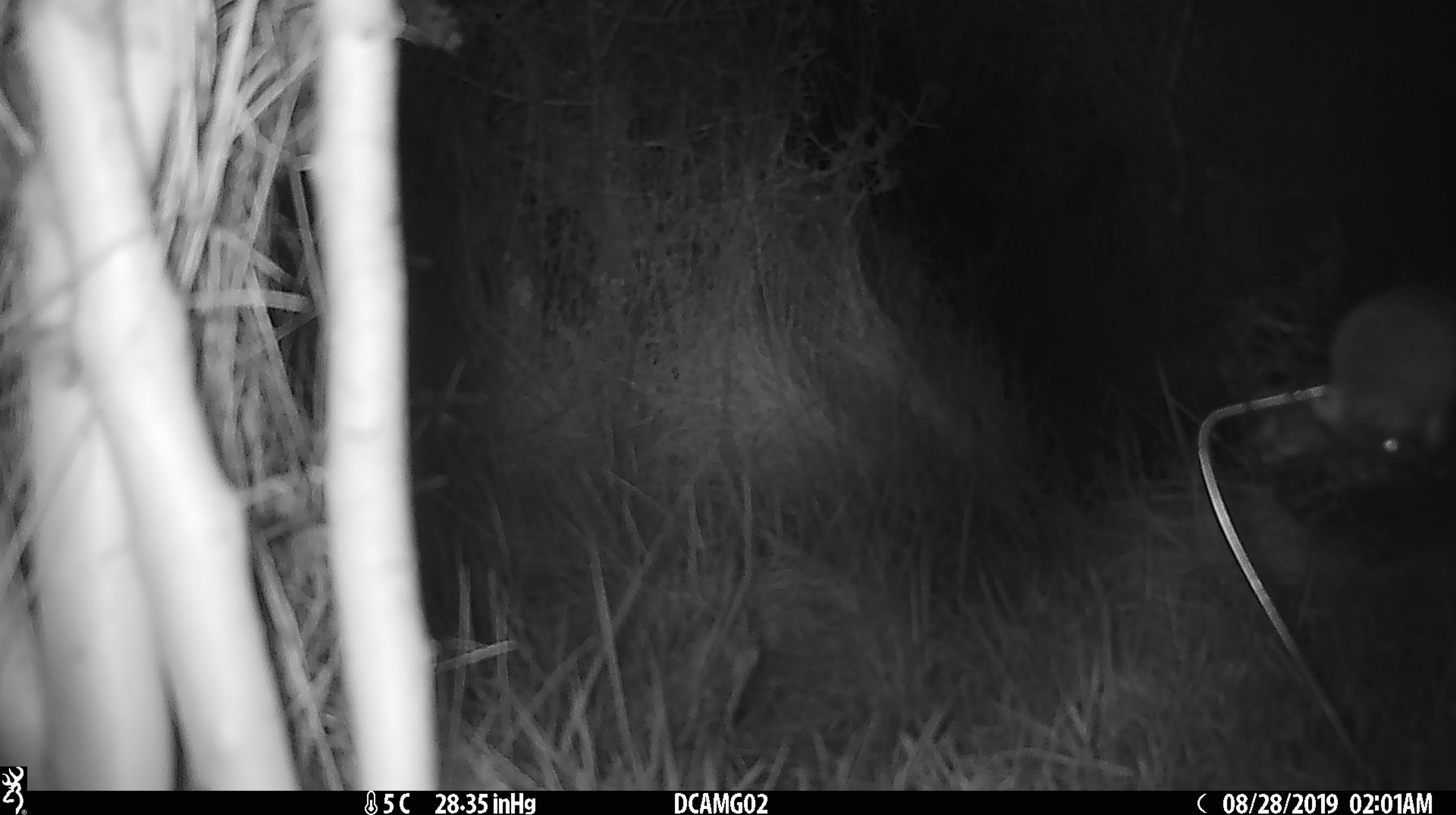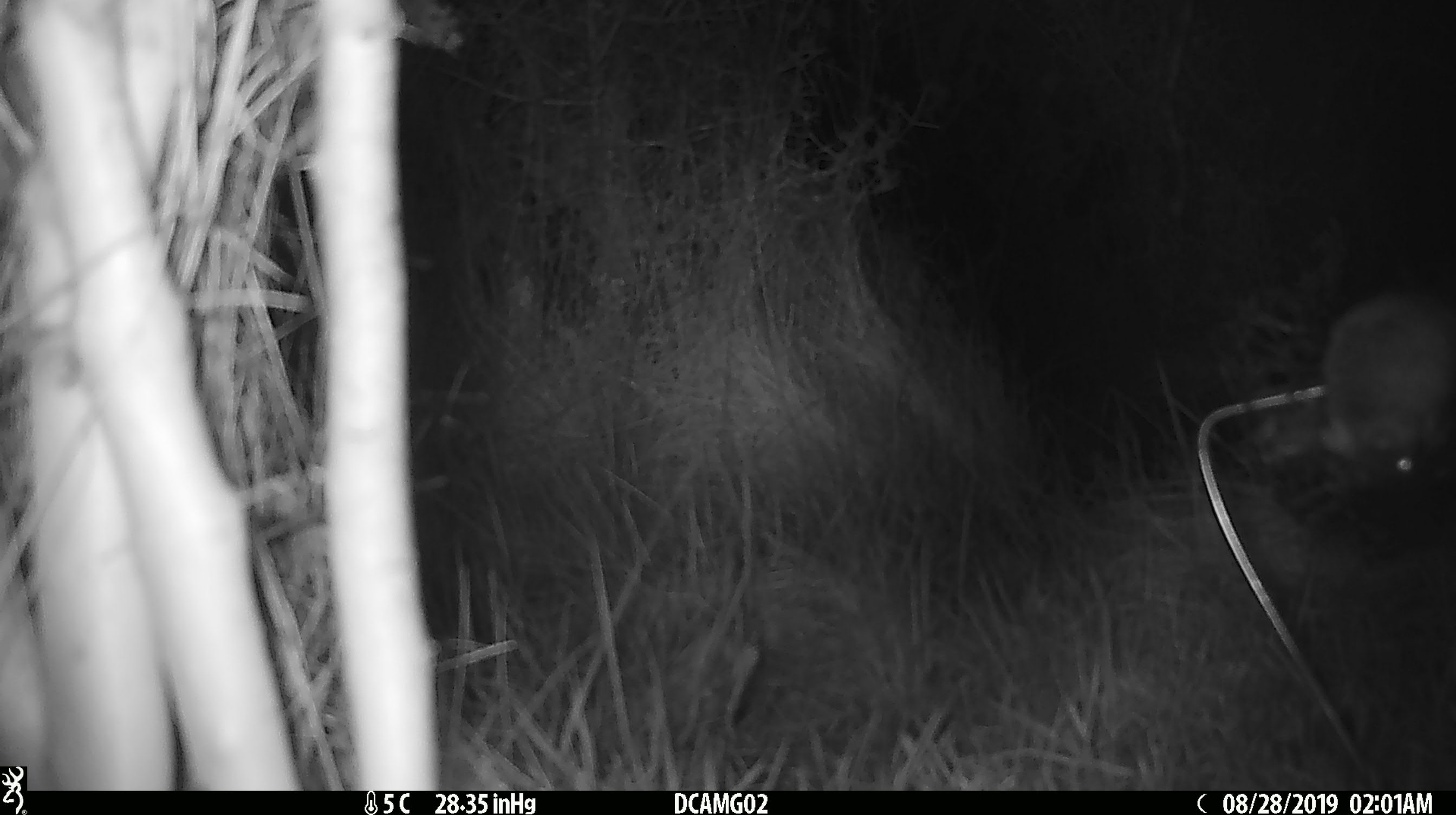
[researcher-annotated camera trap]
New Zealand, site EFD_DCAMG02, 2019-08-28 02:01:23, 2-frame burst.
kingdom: Animalia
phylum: Chordata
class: Mammalia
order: Rodentia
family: Muridae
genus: Mus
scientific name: Mus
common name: mouse